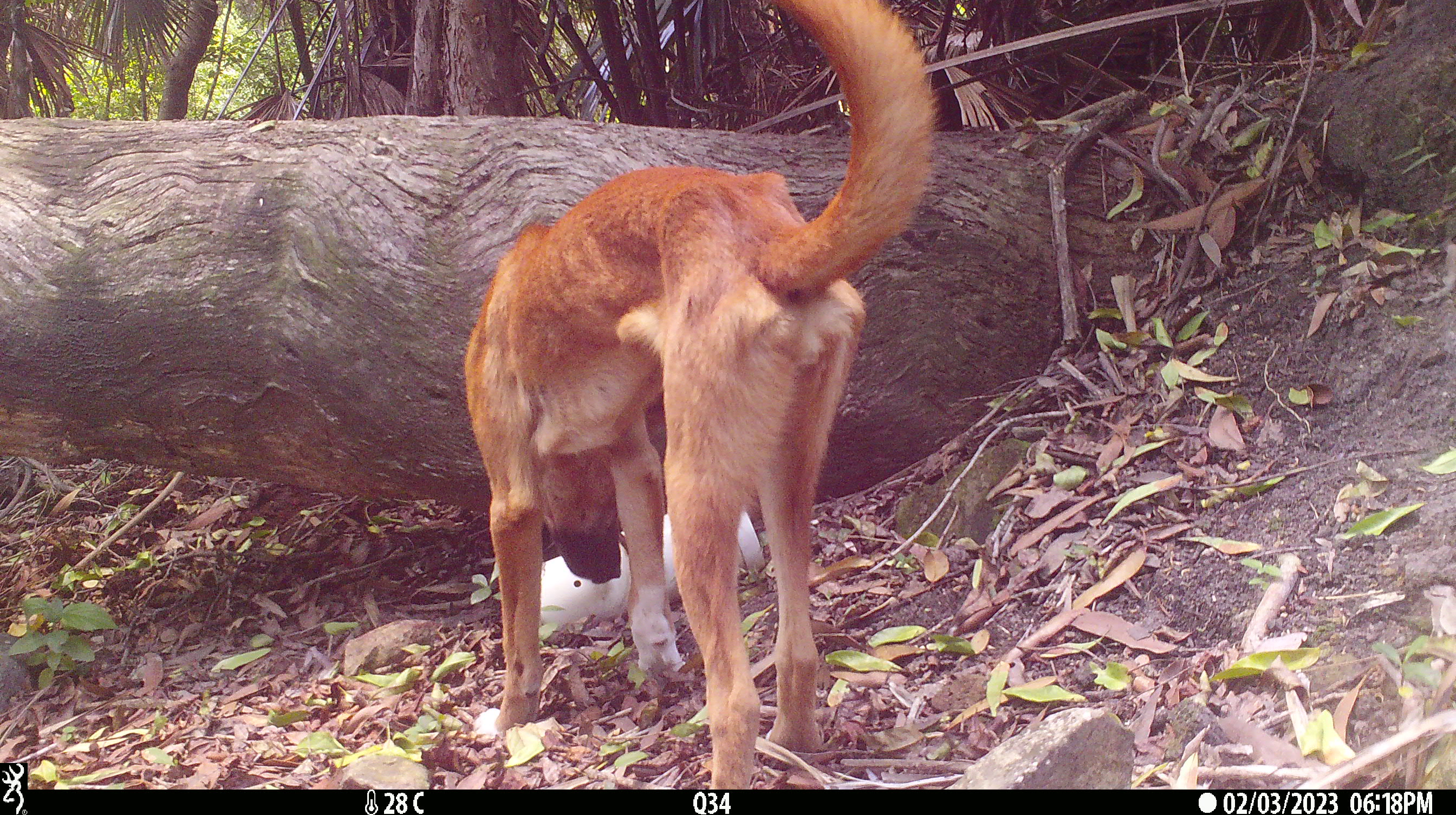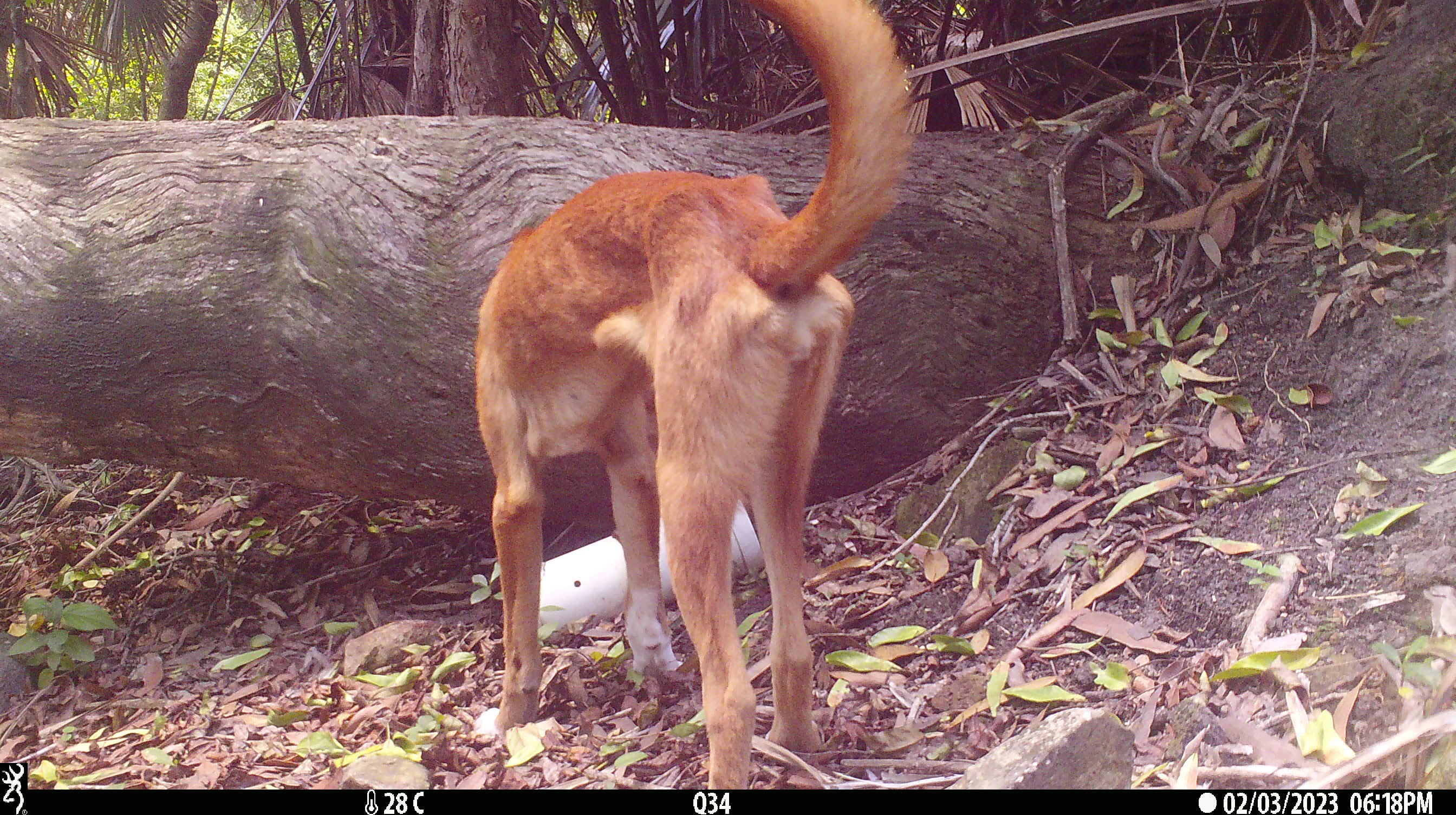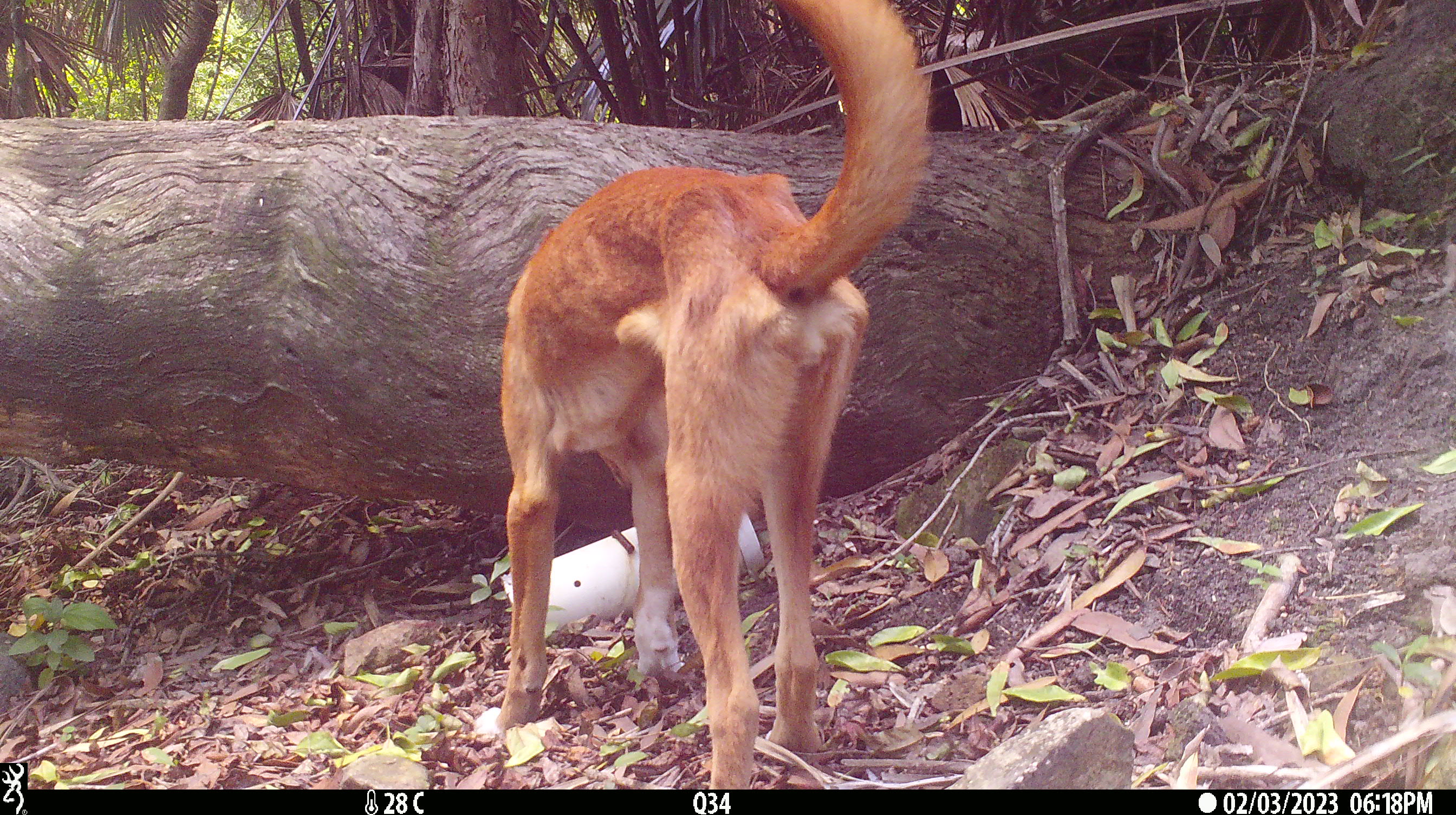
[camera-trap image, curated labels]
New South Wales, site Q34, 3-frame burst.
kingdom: Animalia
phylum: Chordata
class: Mammalia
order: Carnivora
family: Canidae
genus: Canis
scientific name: Canis familiaris dingo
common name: dingo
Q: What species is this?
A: Dingo (Canis familiaris dingo).